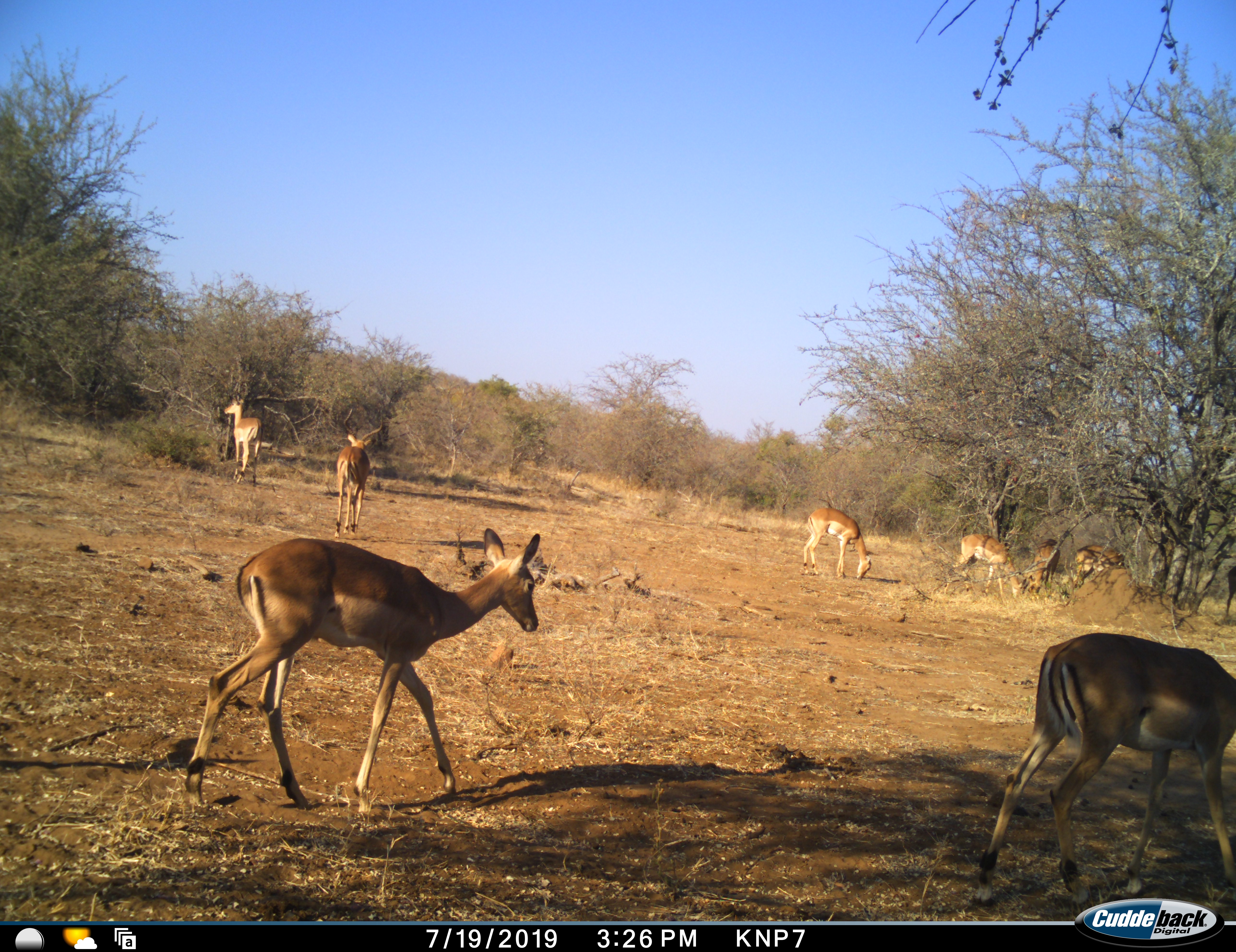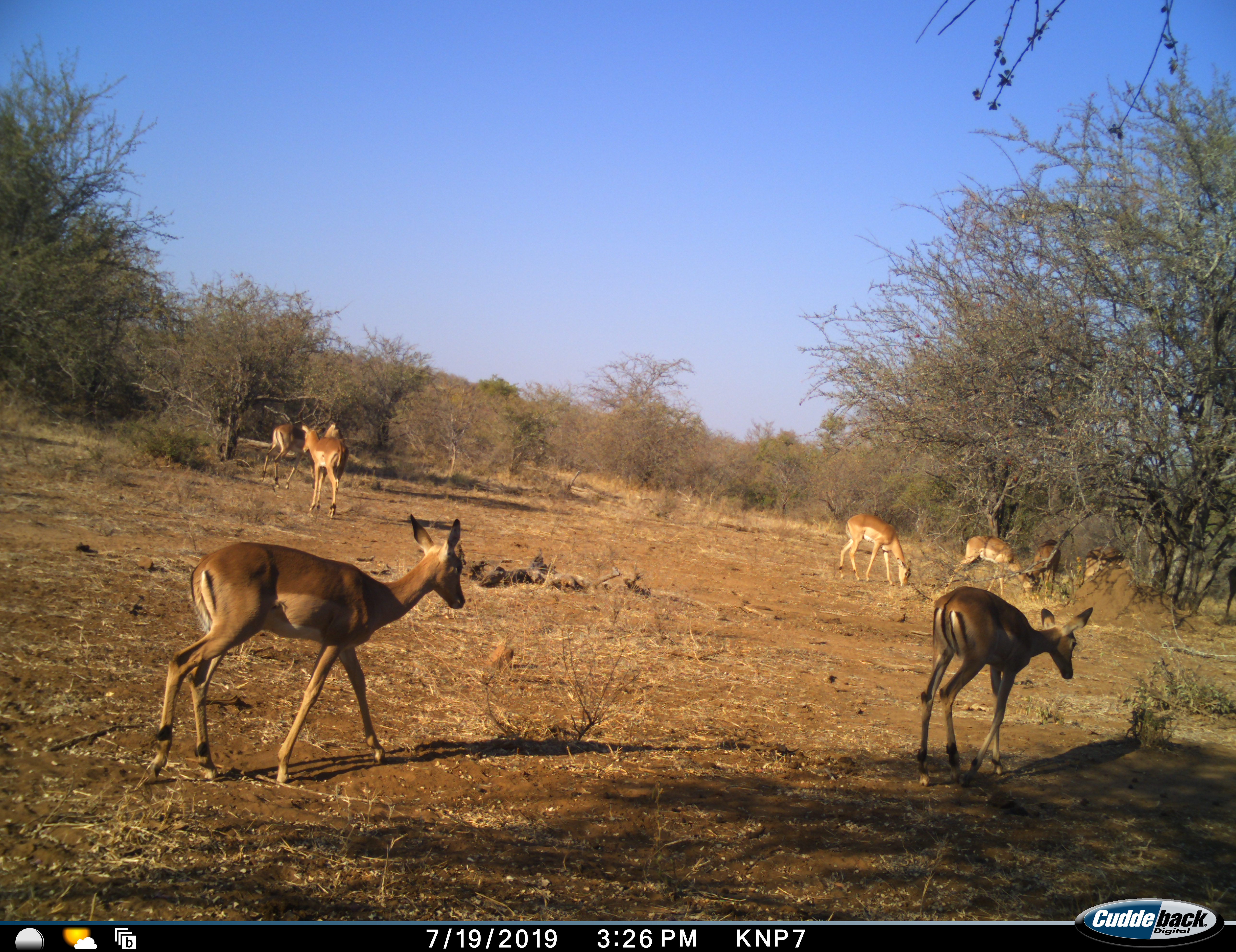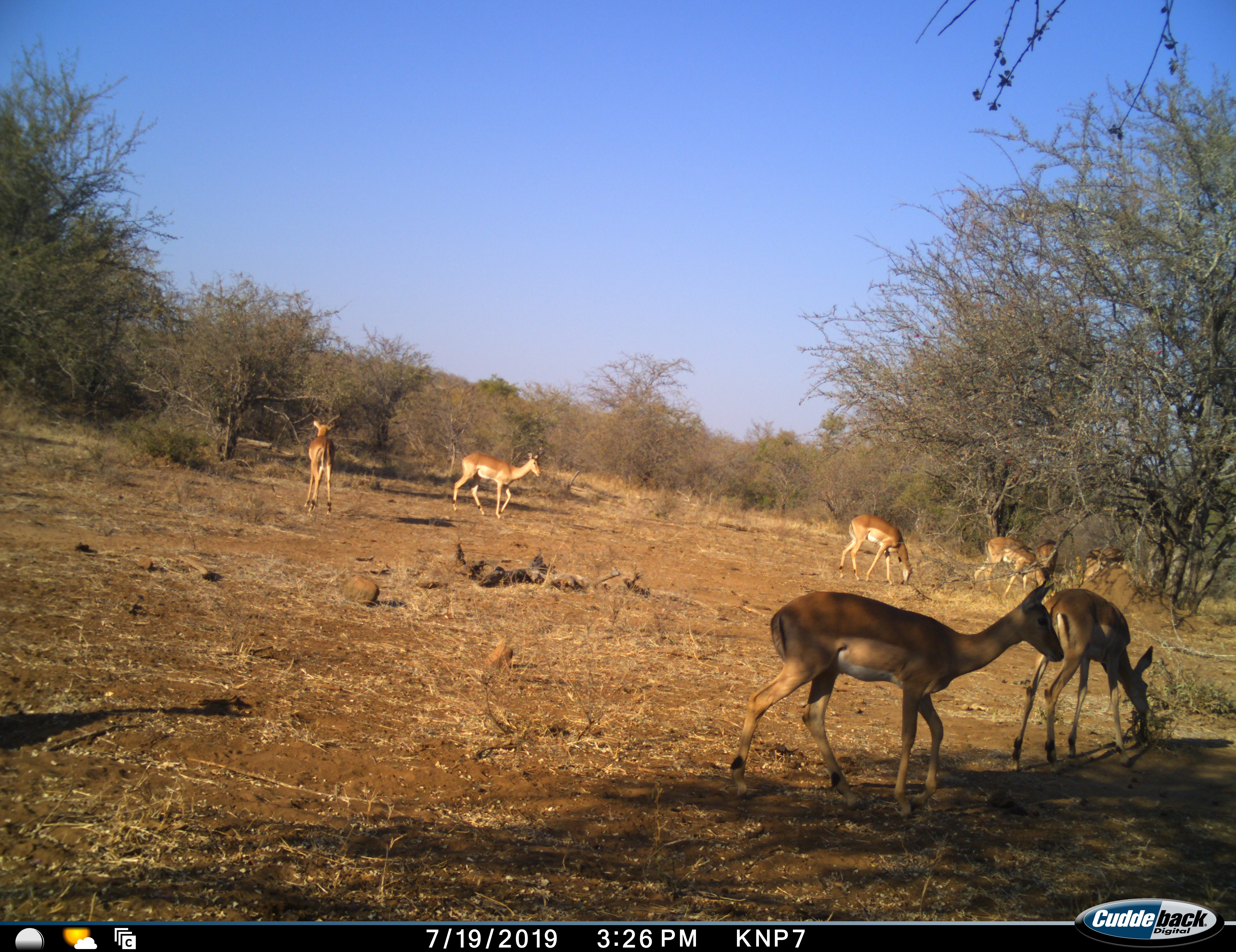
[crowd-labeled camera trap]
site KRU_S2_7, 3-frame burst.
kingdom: Animalia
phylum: Chordata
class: Mammalia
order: Artiodactyla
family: Bovidae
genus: Aepyceros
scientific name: Aepyceros melampus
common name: impala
Impala (Aepyceros melampus), count 8. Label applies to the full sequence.